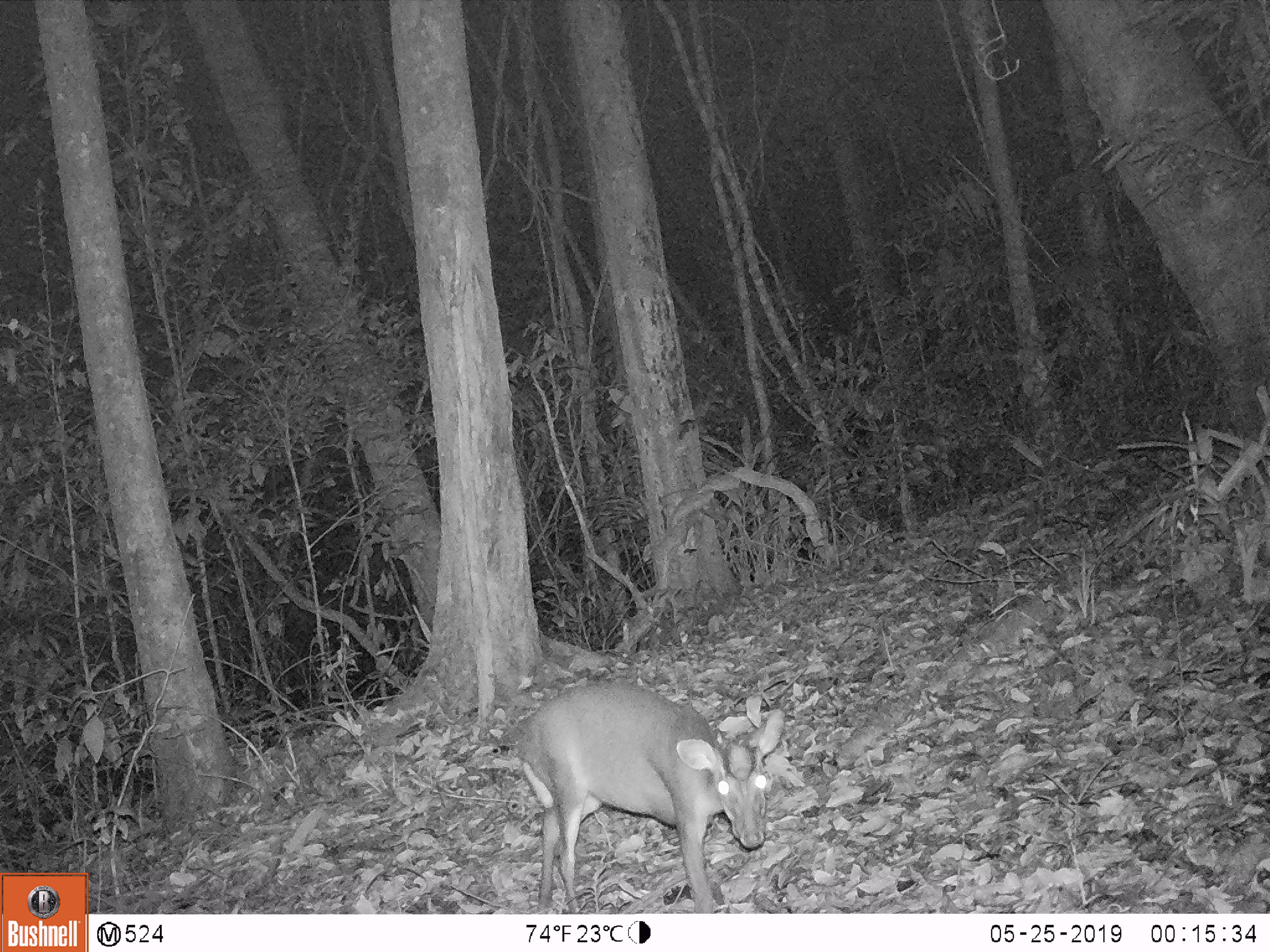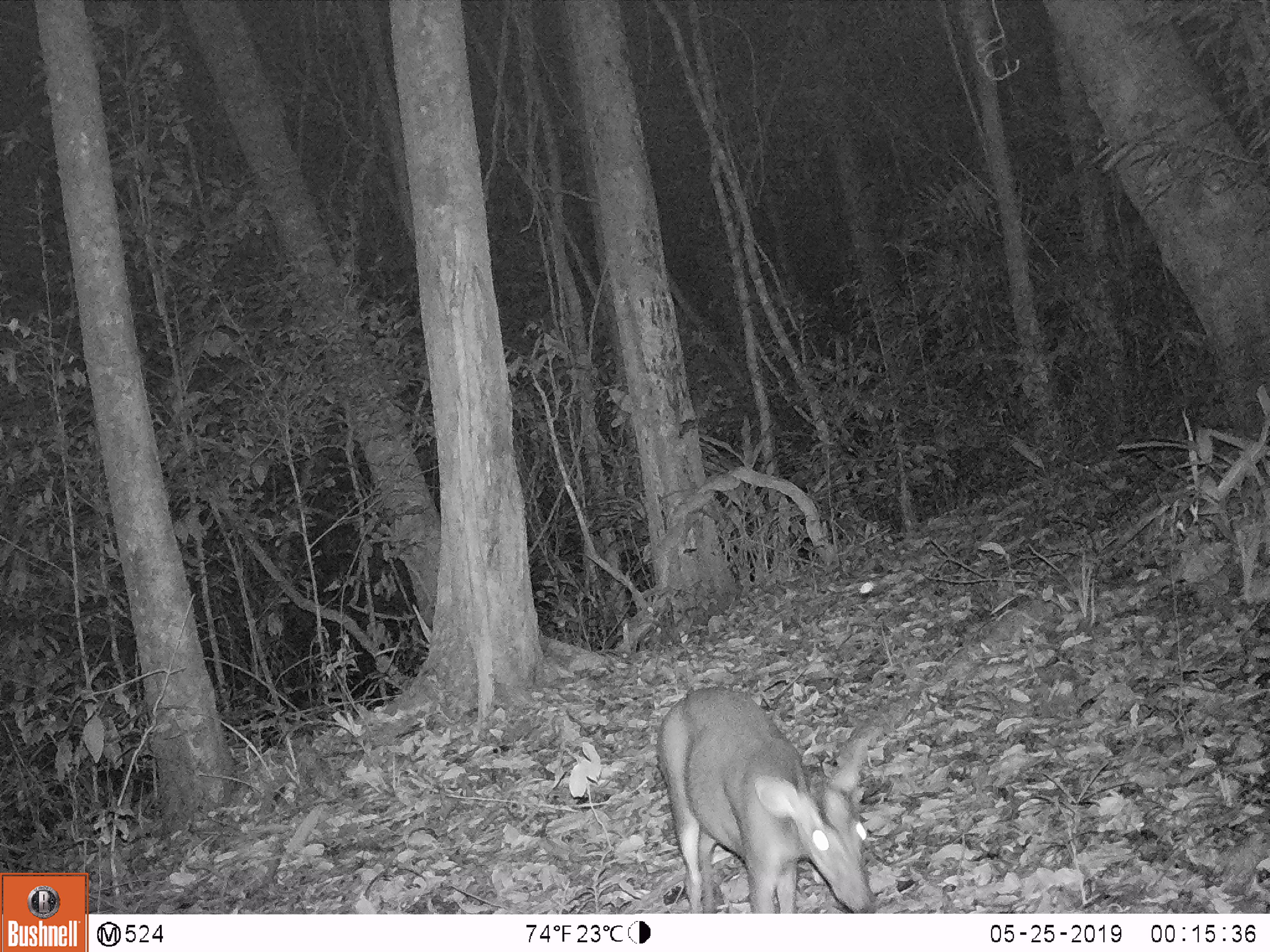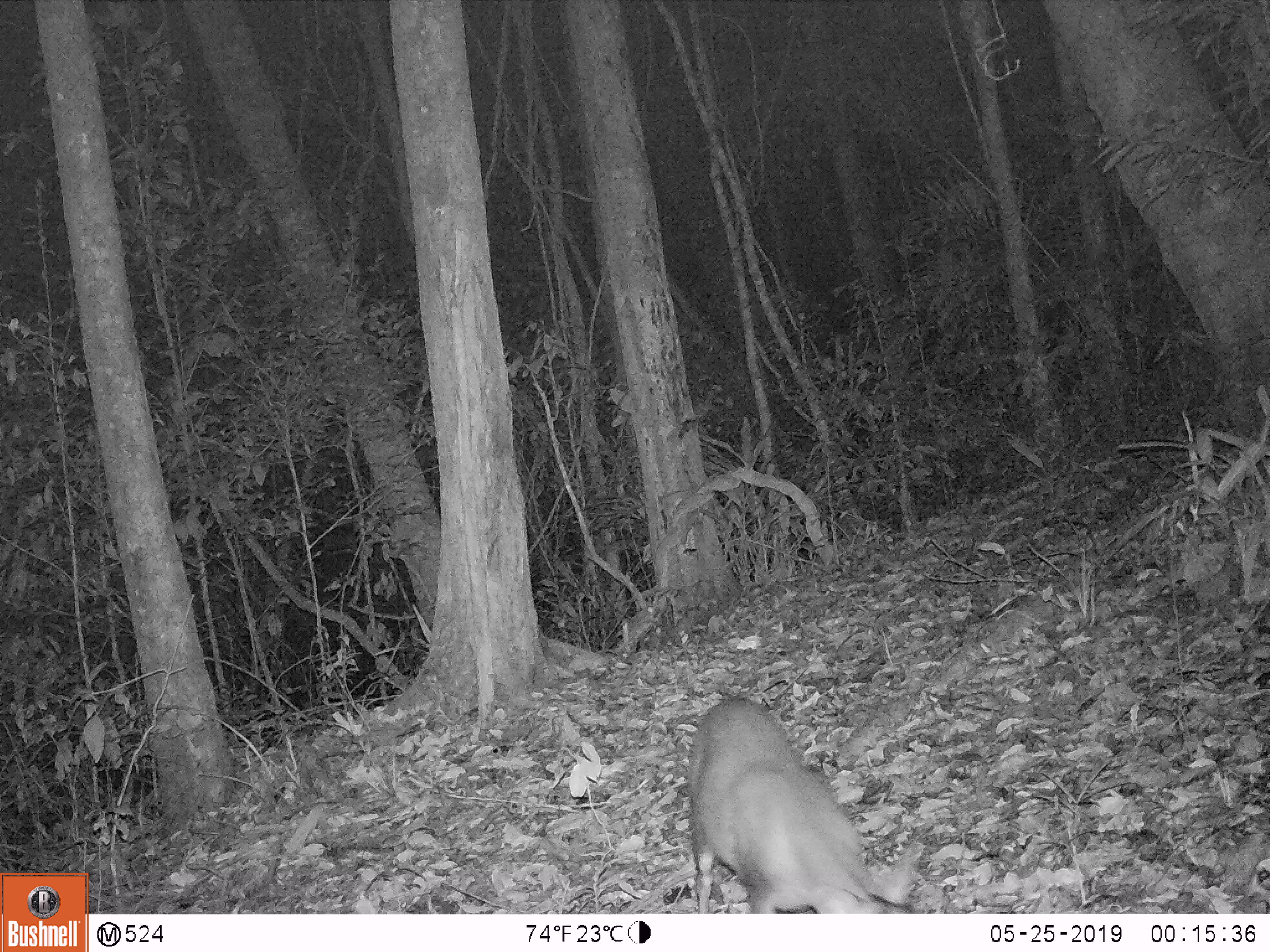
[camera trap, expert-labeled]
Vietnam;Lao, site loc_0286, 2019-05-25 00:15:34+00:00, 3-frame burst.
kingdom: Animalia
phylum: Chordata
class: Mammalia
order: Artiodactyla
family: Cervidae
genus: Muntiacus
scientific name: Muntiacus rooseveltorum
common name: roosevelt's muntjac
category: roosevelts muntjac group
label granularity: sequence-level